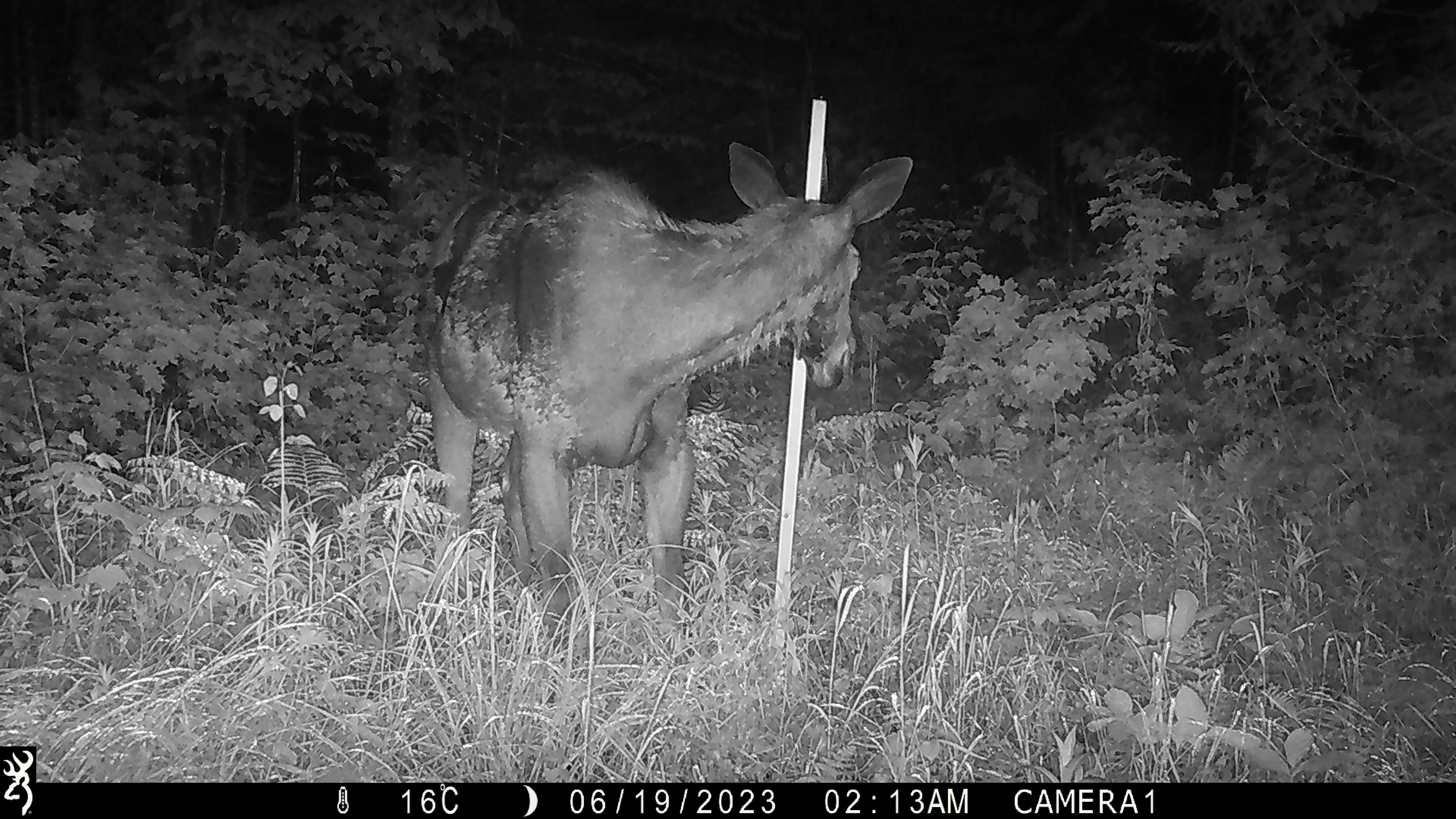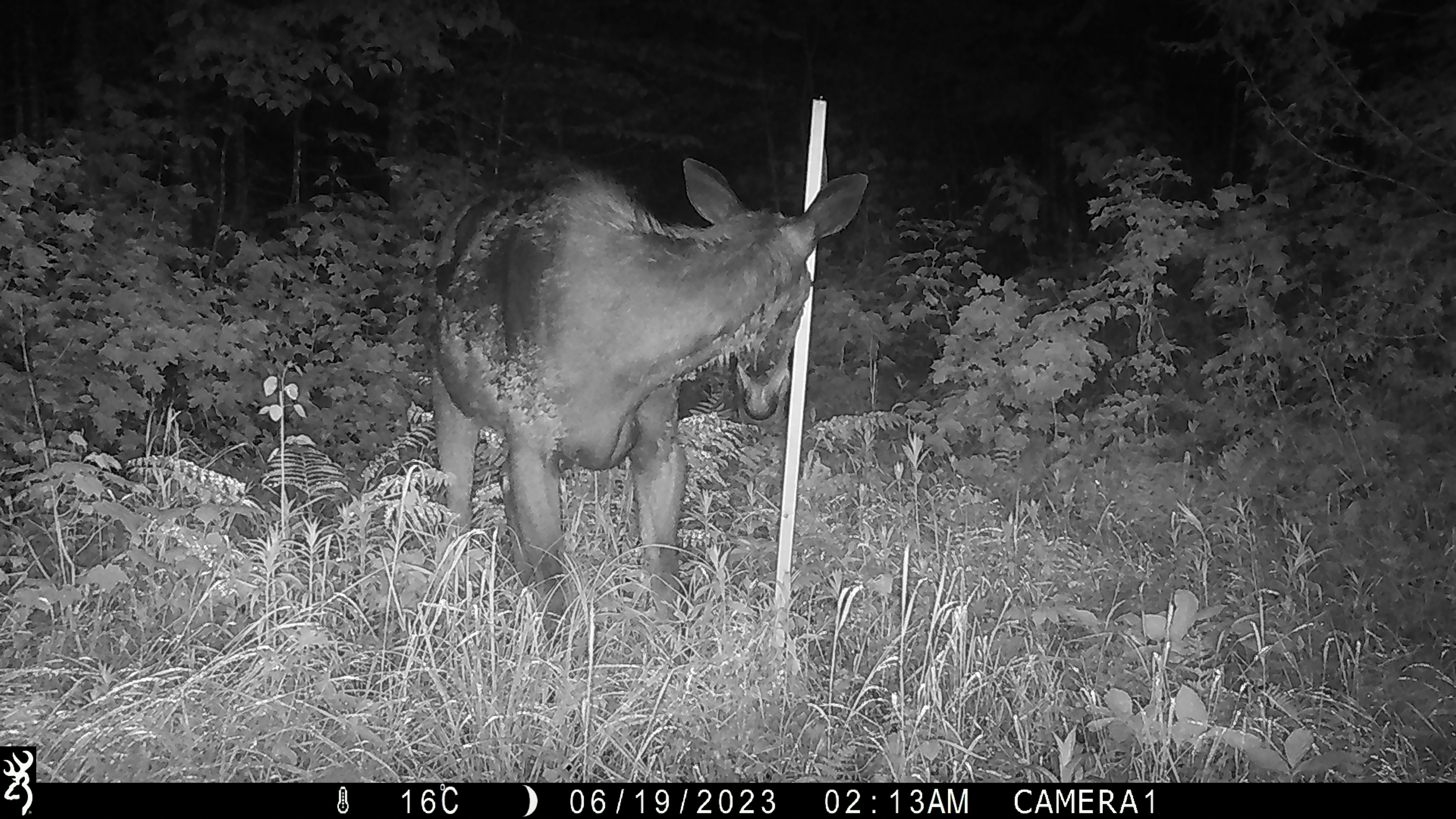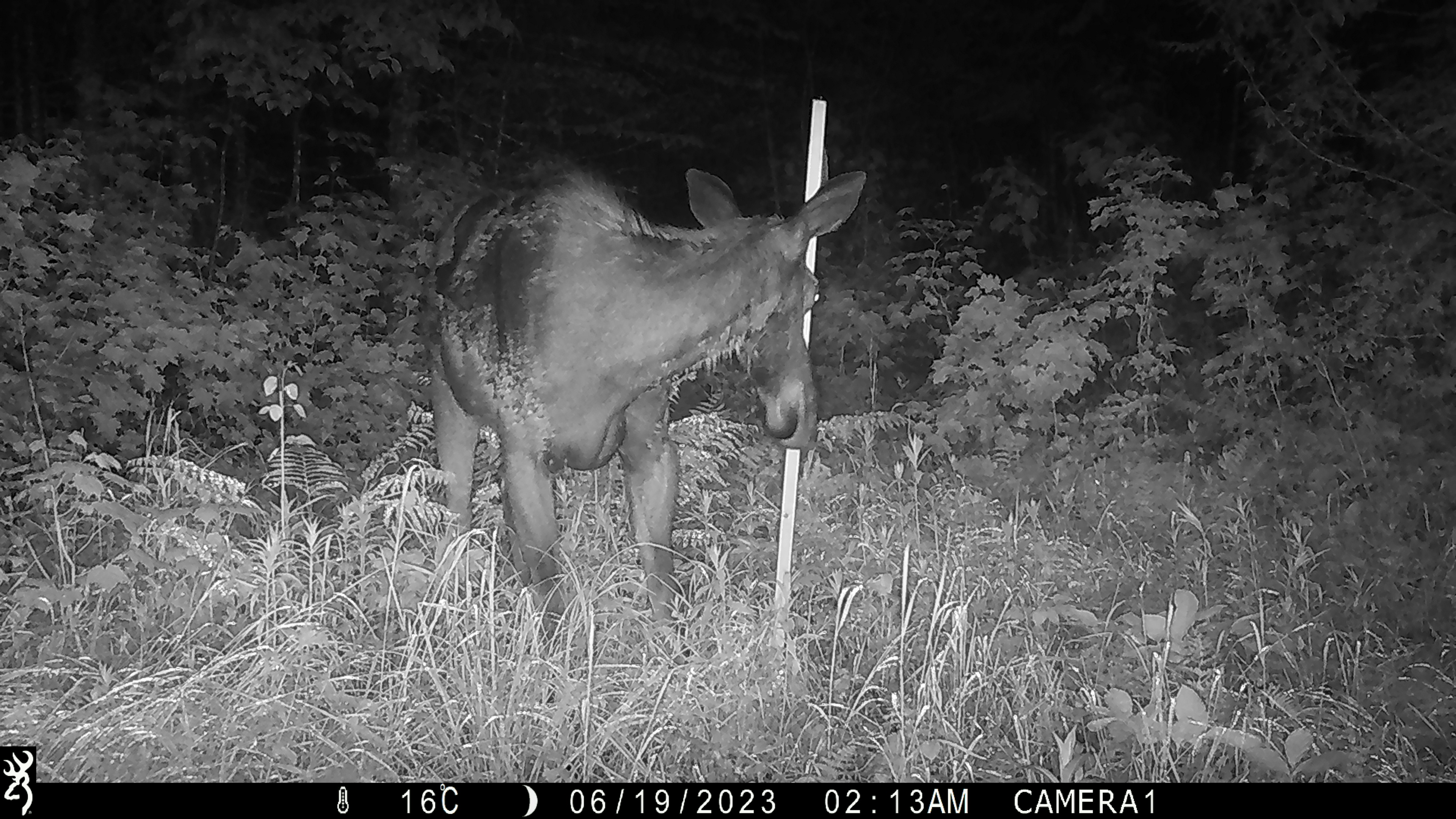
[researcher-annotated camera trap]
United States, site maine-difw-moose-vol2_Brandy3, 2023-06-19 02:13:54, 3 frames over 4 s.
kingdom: Animalia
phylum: Chordata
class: Mammalia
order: Artiodactyla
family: Cervidae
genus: Alces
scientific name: Alces alces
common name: moose